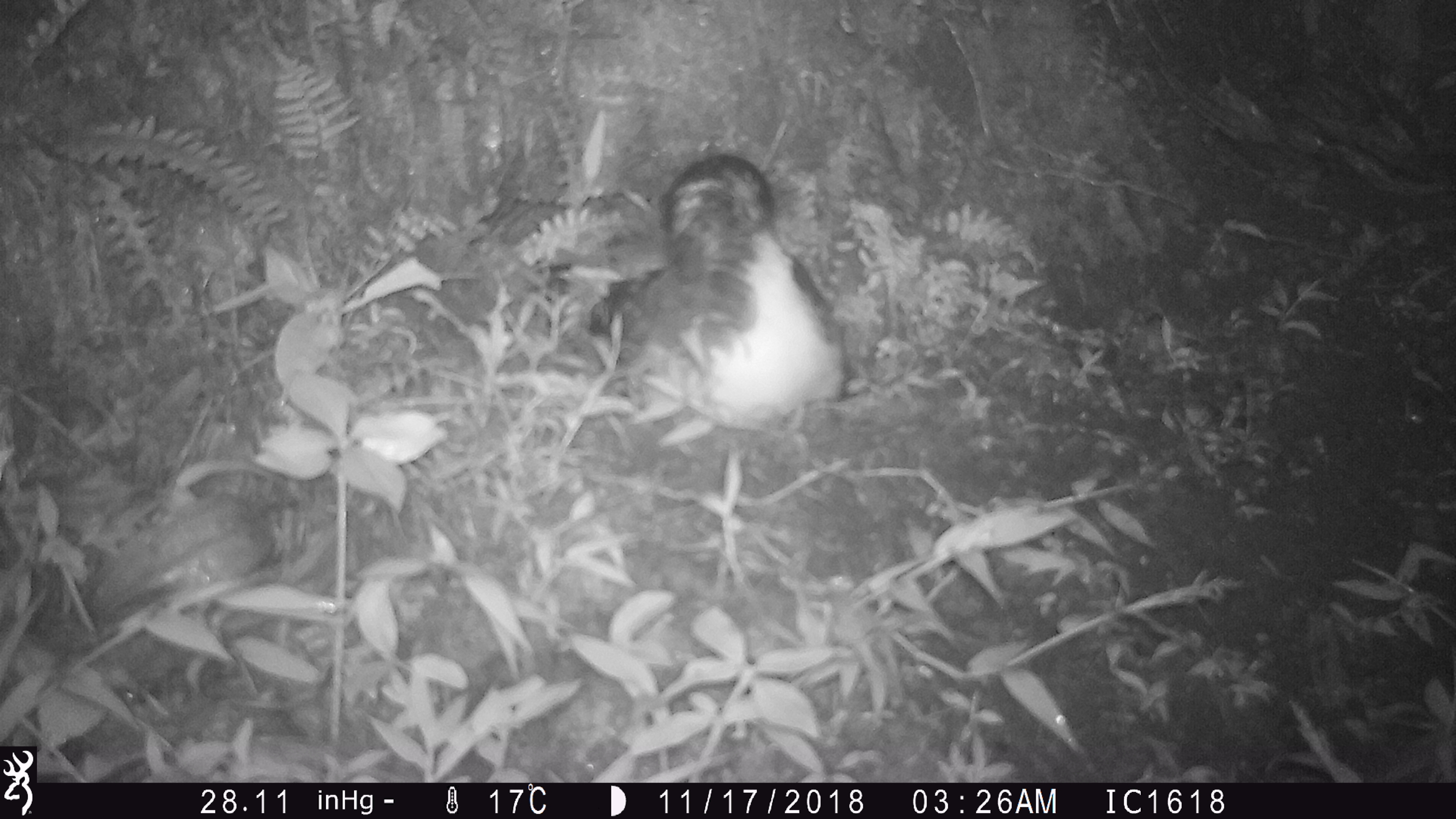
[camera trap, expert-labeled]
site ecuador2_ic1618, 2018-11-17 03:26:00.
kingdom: Animalia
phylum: Chordata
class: Aves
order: Procellariiformes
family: Procellariidae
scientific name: Procellariidae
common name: petrel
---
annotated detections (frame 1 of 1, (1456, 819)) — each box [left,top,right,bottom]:
petrel: [582,147,844,433]